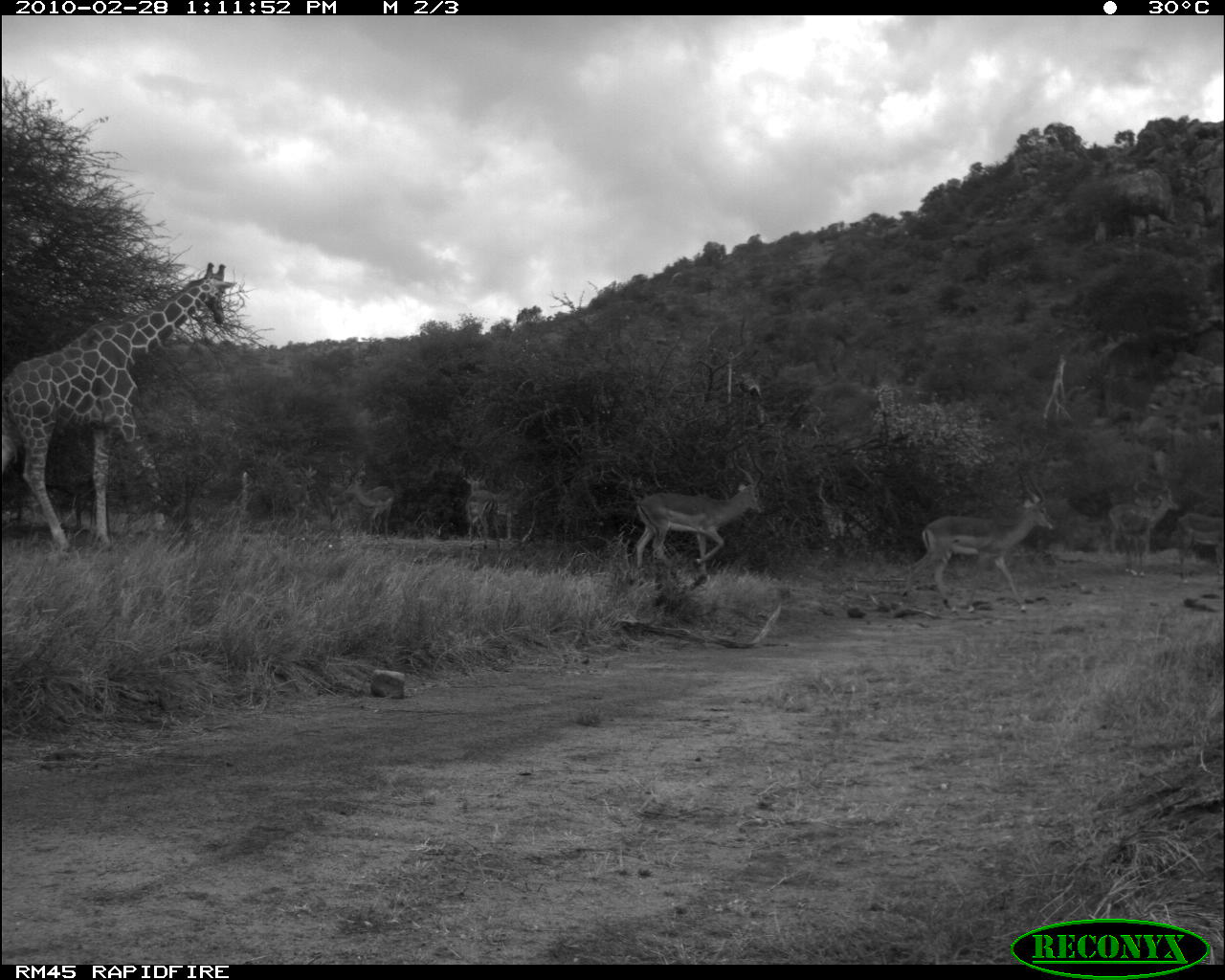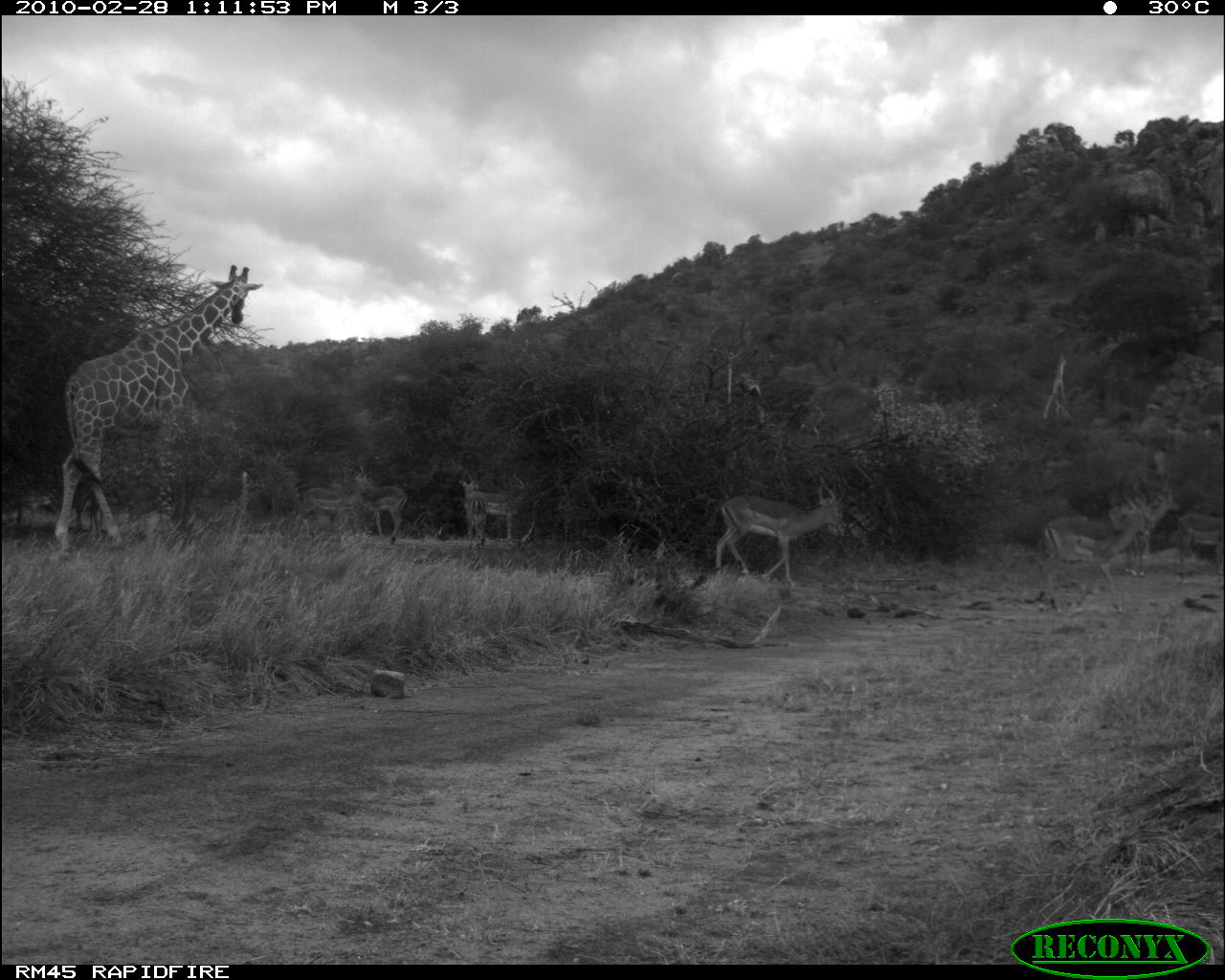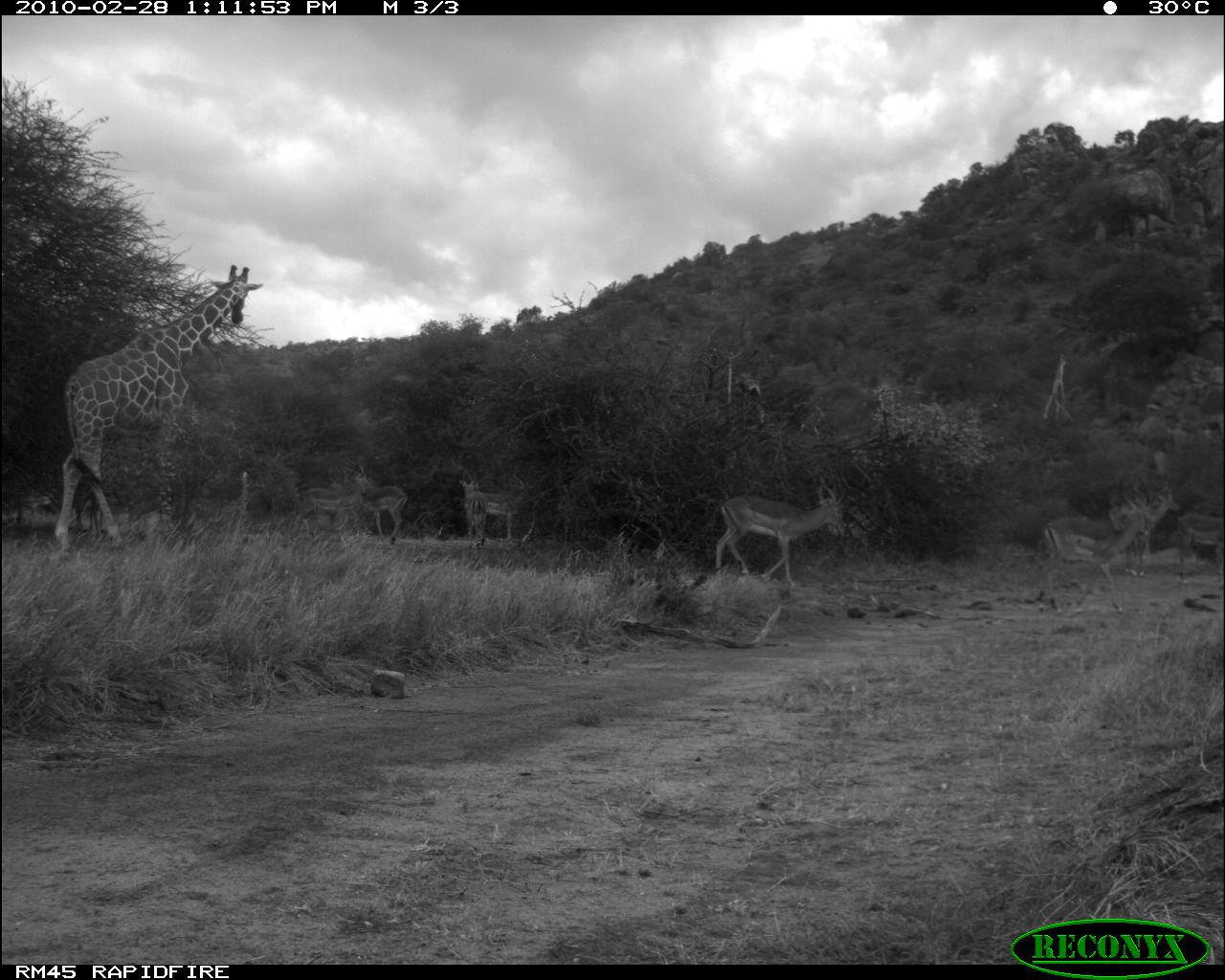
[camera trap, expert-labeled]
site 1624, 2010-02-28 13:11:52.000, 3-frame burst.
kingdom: Animalia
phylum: Chordata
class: Mammalia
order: Artiodactyla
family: Giraffidae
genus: Giraffa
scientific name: Giraffa camelopardalis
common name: giraffe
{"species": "Giraffa camelopardalis (giraffe)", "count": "1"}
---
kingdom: Animalia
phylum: Chordata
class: Mammalia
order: Artiodactyla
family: Bovidae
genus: Aepyceros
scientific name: Aepyceros melampus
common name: impala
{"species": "Aepyceros melampus (impala)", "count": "8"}